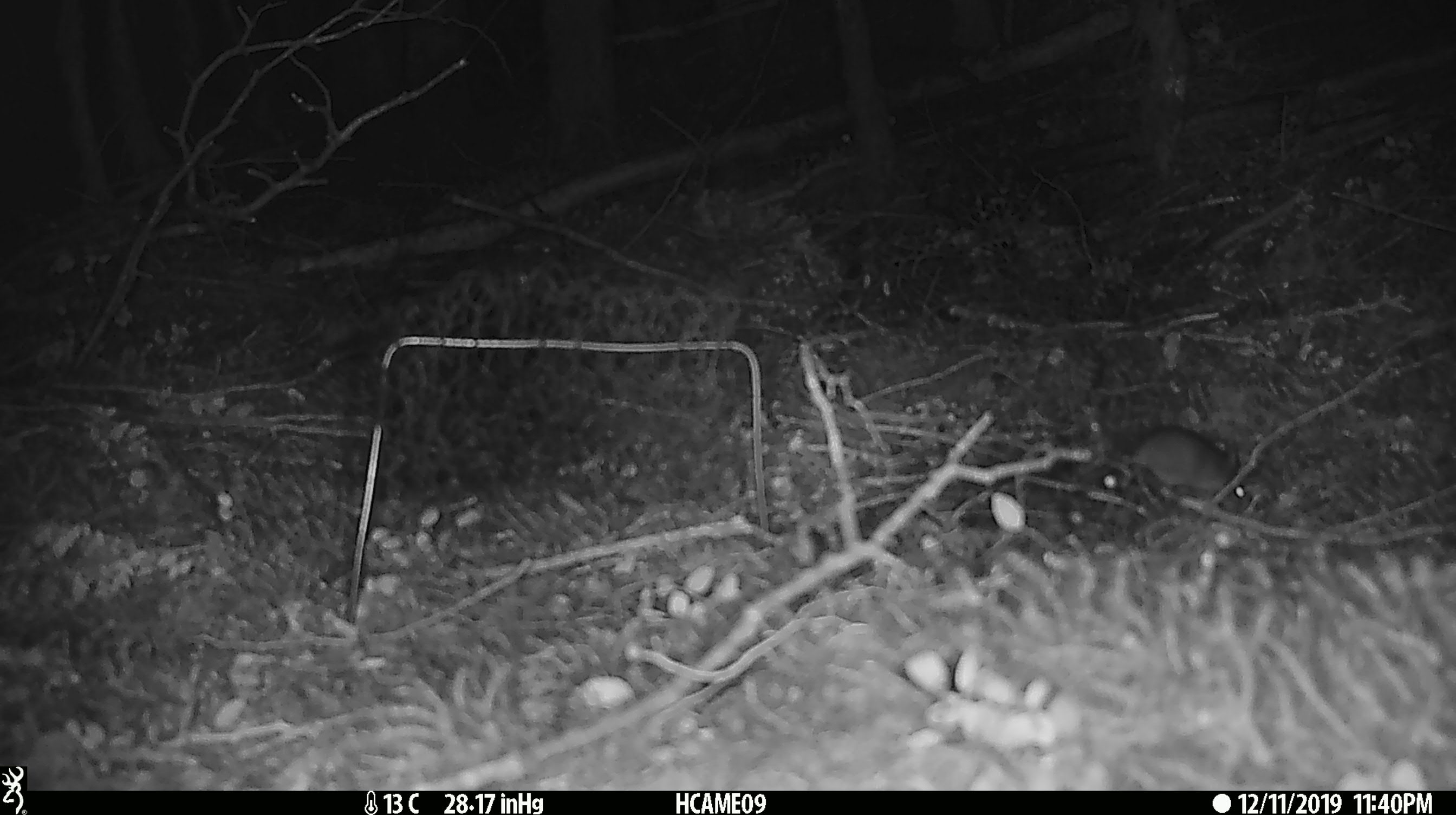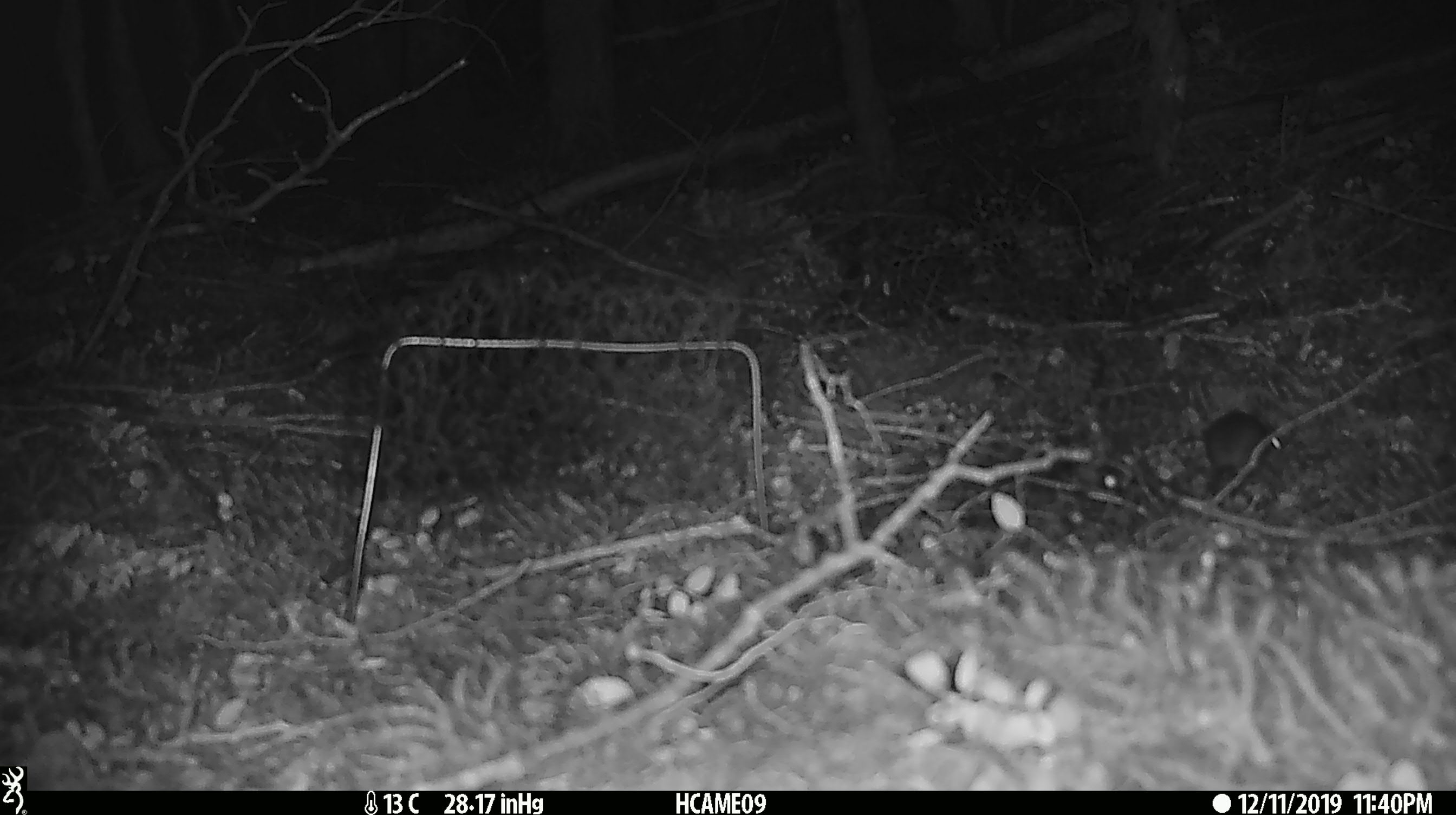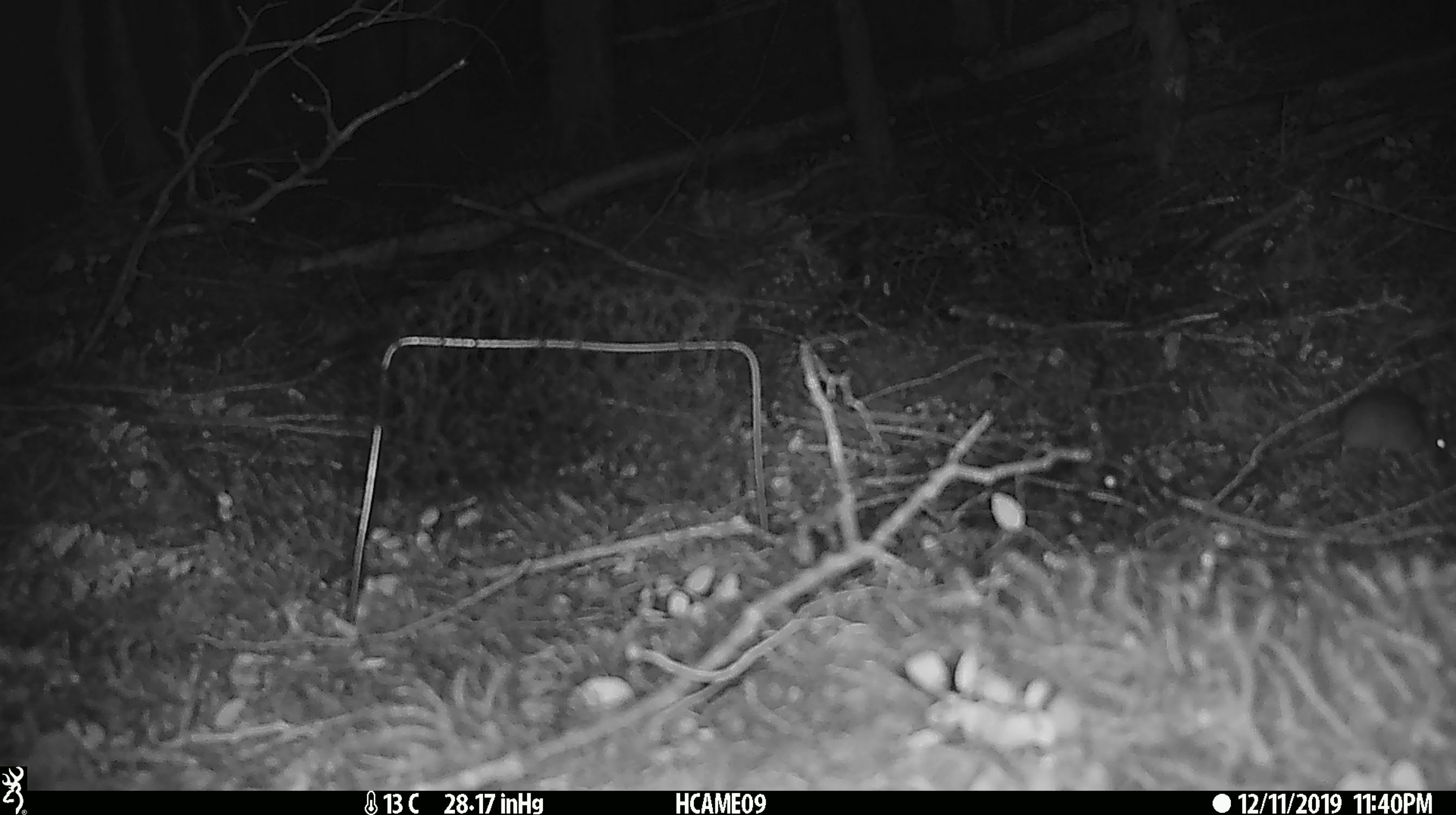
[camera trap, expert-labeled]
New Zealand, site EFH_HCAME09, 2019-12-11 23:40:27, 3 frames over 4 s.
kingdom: Animalia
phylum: Chordata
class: Mammalia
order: Rodentia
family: Muridae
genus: Mus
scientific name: Mus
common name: mouse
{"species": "mouse (Mus)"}